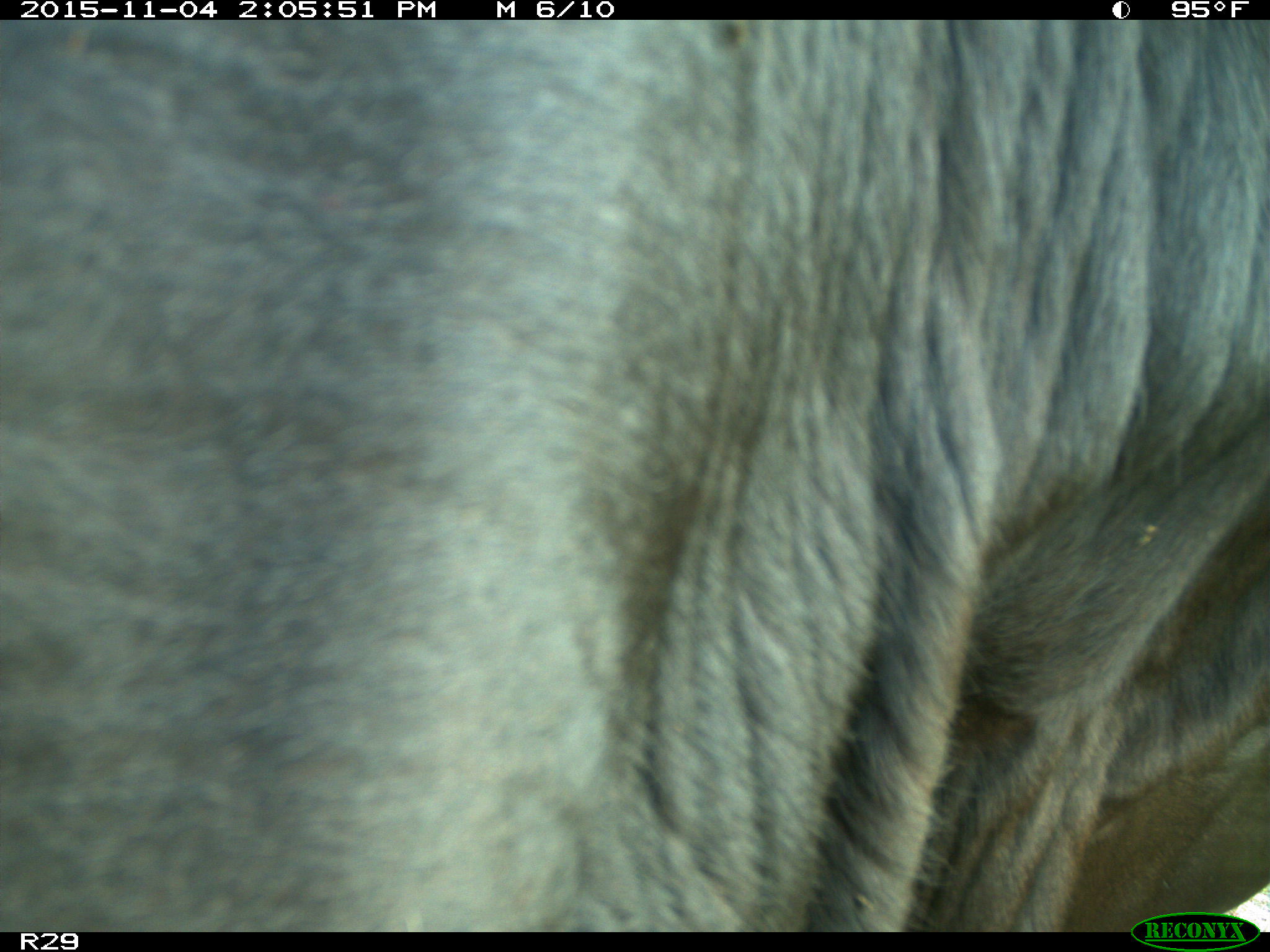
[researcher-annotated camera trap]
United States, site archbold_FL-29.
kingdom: Animalia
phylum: Chordata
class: Mammalia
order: Artiodactyla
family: Bovidae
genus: Bos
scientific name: Bos taurus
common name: domestic cow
Bos taurus (domestic cow).